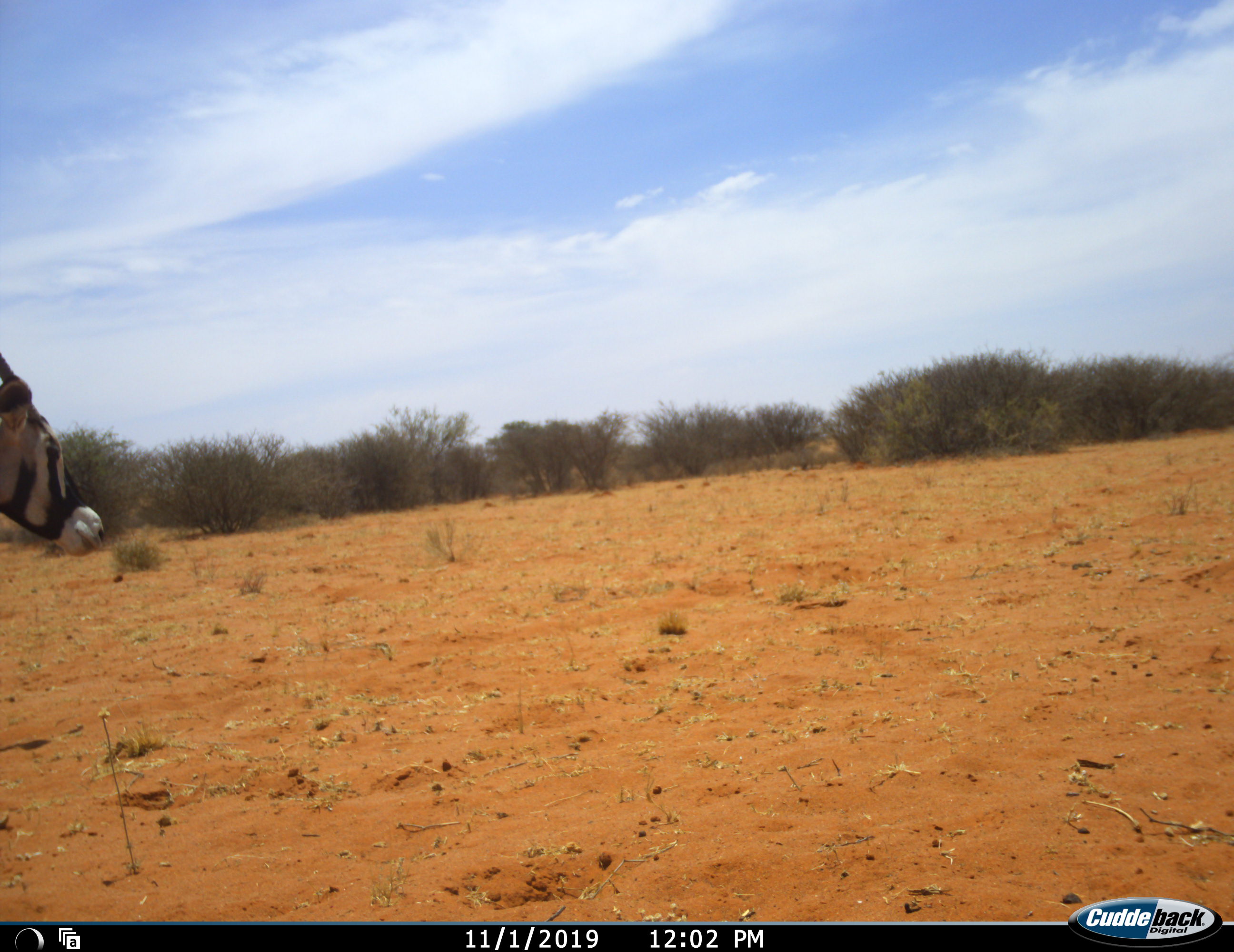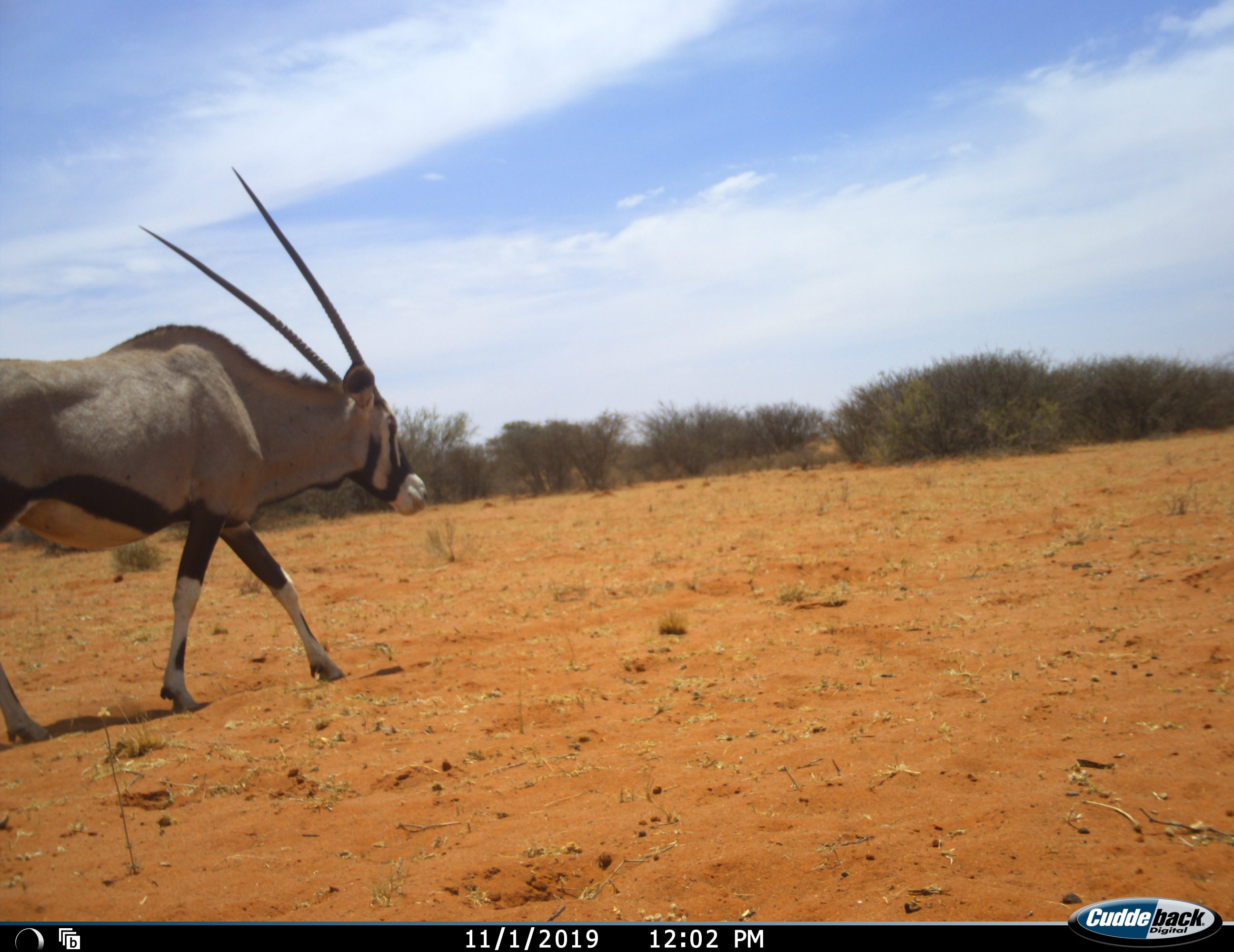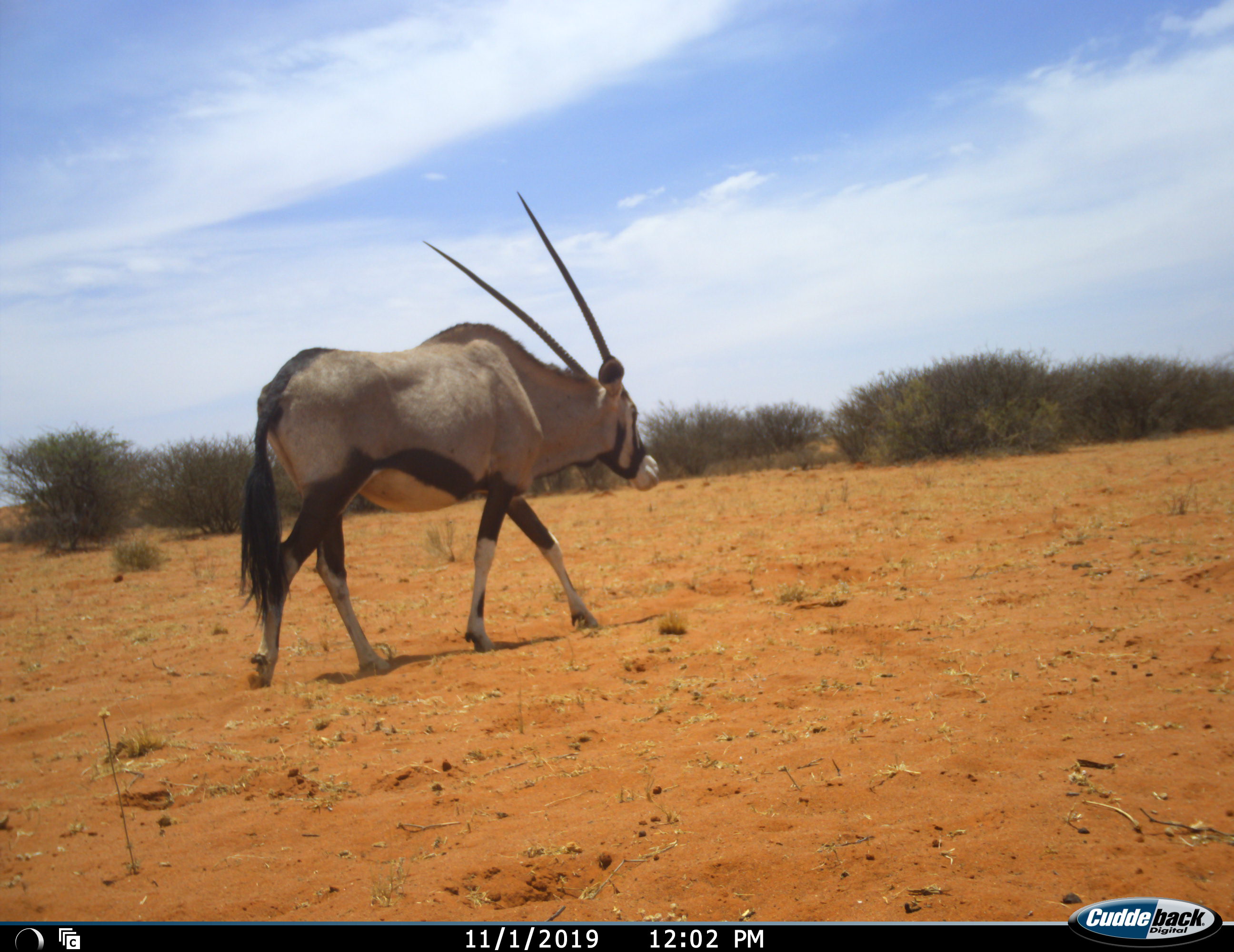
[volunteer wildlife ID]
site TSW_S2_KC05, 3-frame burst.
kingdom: Animalia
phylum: Chordata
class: Mammalia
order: Artiodactyla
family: Bovidae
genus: Oryx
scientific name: Oryx gazella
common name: gemsbok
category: oryx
Oryx (gemsbok) (Oryx gazella), count 1. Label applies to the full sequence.